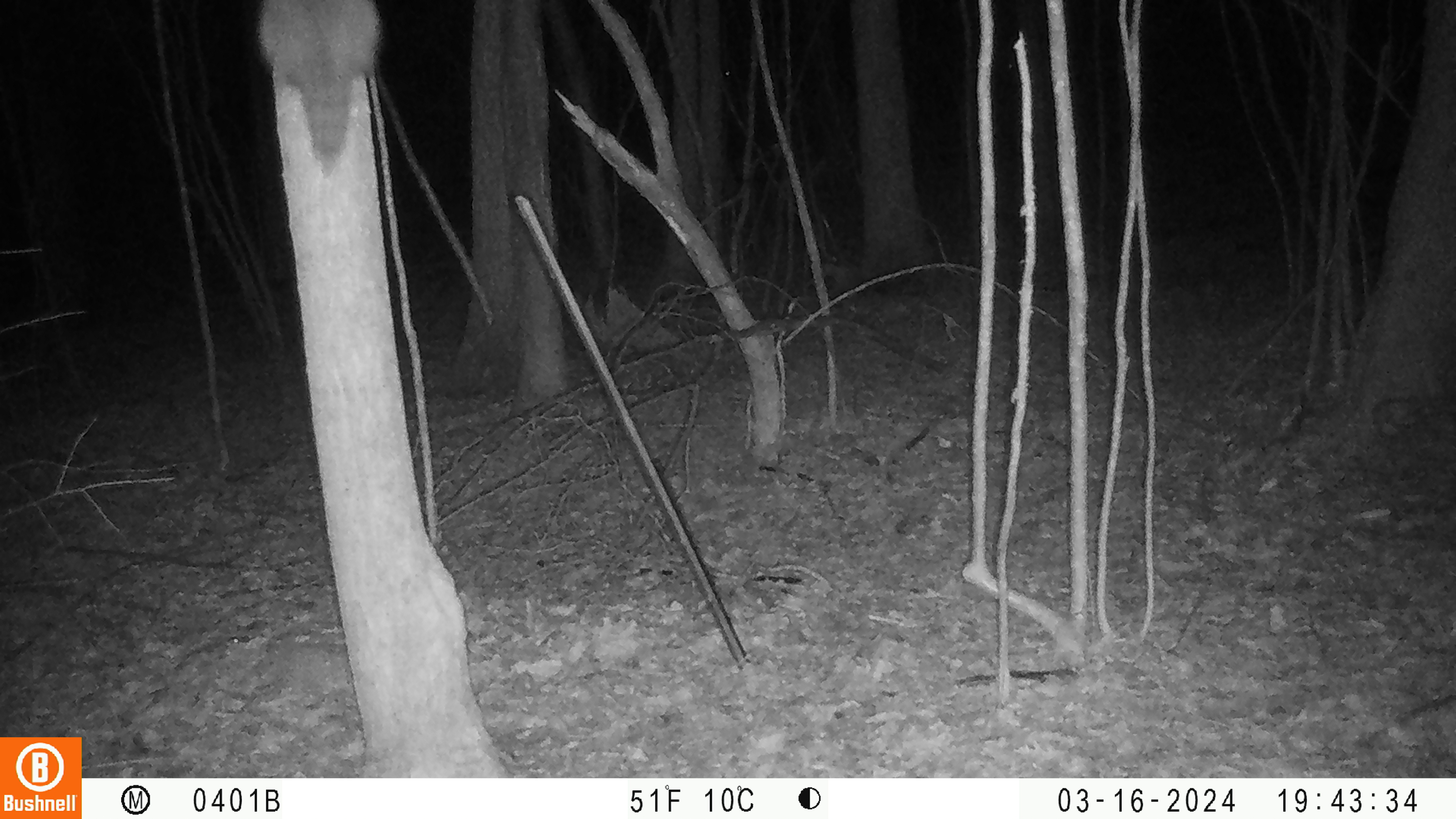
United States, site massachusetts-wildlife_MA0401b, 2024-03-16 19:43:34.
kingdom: Animalia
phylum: Chordata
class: Mammalia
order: Carnivora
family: Procyonidae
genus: Procyon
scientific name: Procyon lotor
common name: raccoon